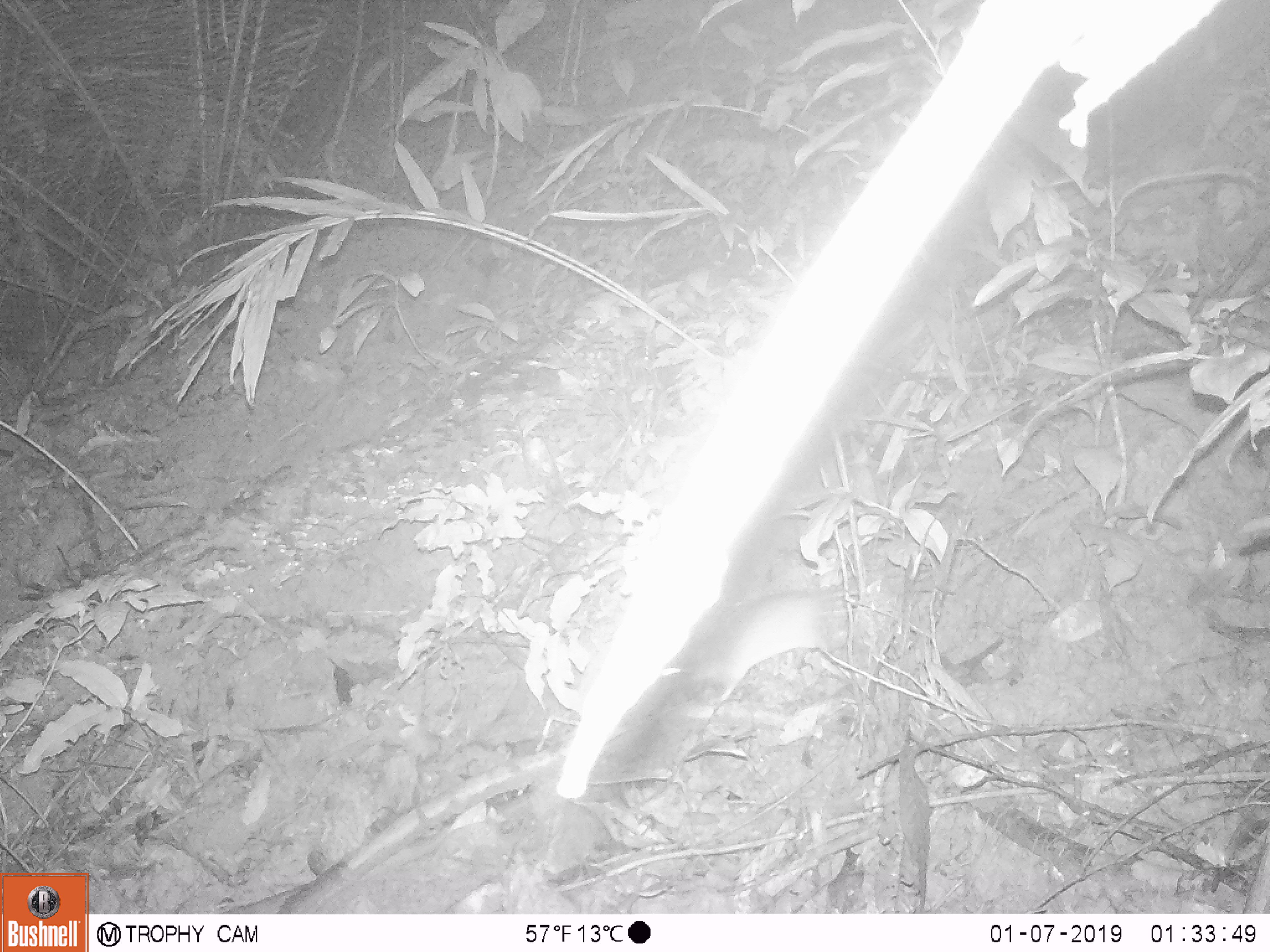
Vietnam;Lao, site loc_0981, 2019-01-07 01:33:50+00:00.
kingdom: Animalia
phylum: Chordata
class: Mammalia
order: Rodentia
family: Muridae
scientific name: Muridae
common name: old-world mice and rats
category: unidentified murid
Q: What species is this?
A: Unidentified murid (old-world mice and rats) (Muridae).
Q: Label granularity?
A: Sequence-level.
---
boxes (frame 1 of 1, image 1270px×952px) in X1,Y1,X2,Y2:
unidentified murid: 660,586,847,701